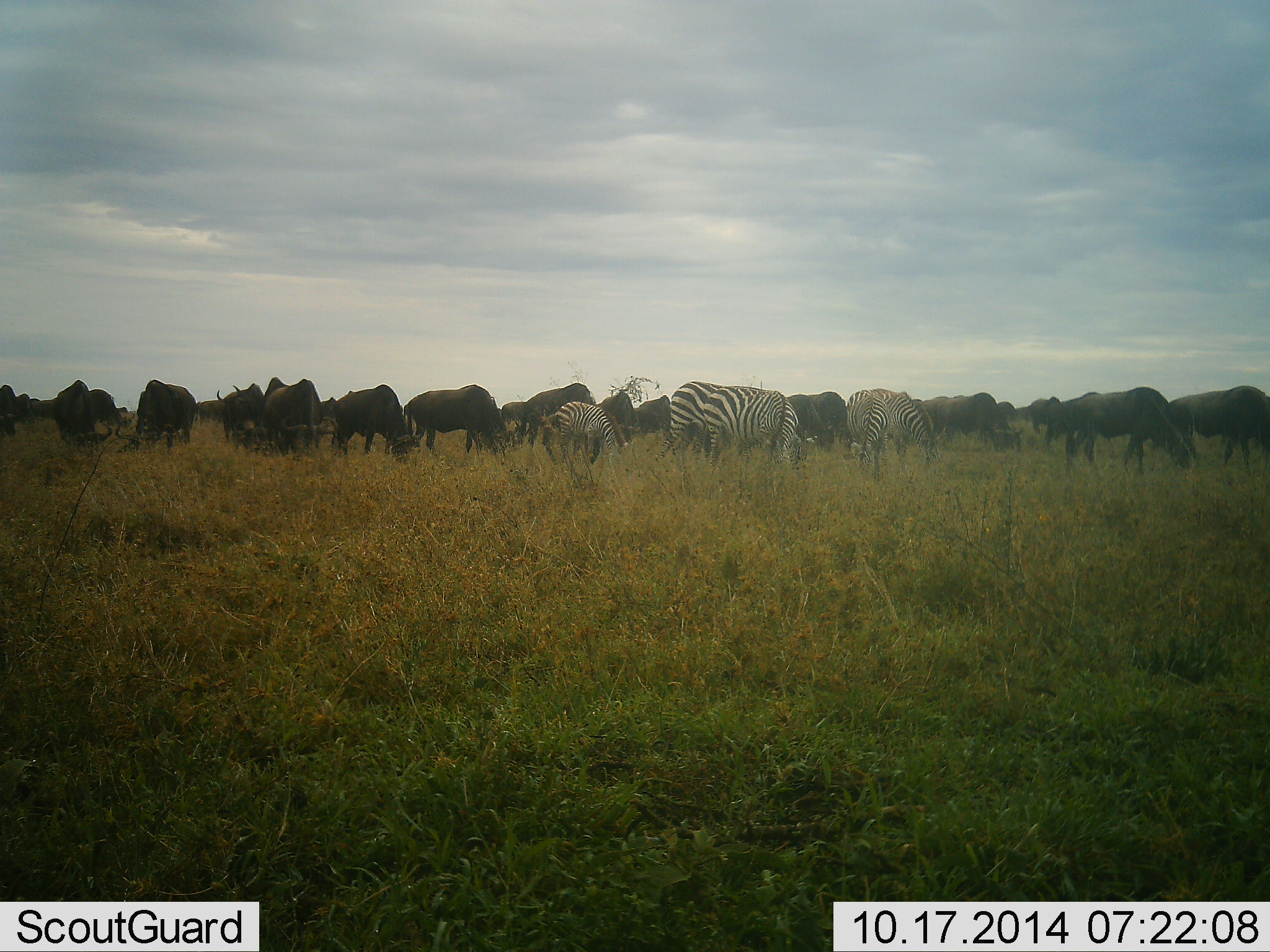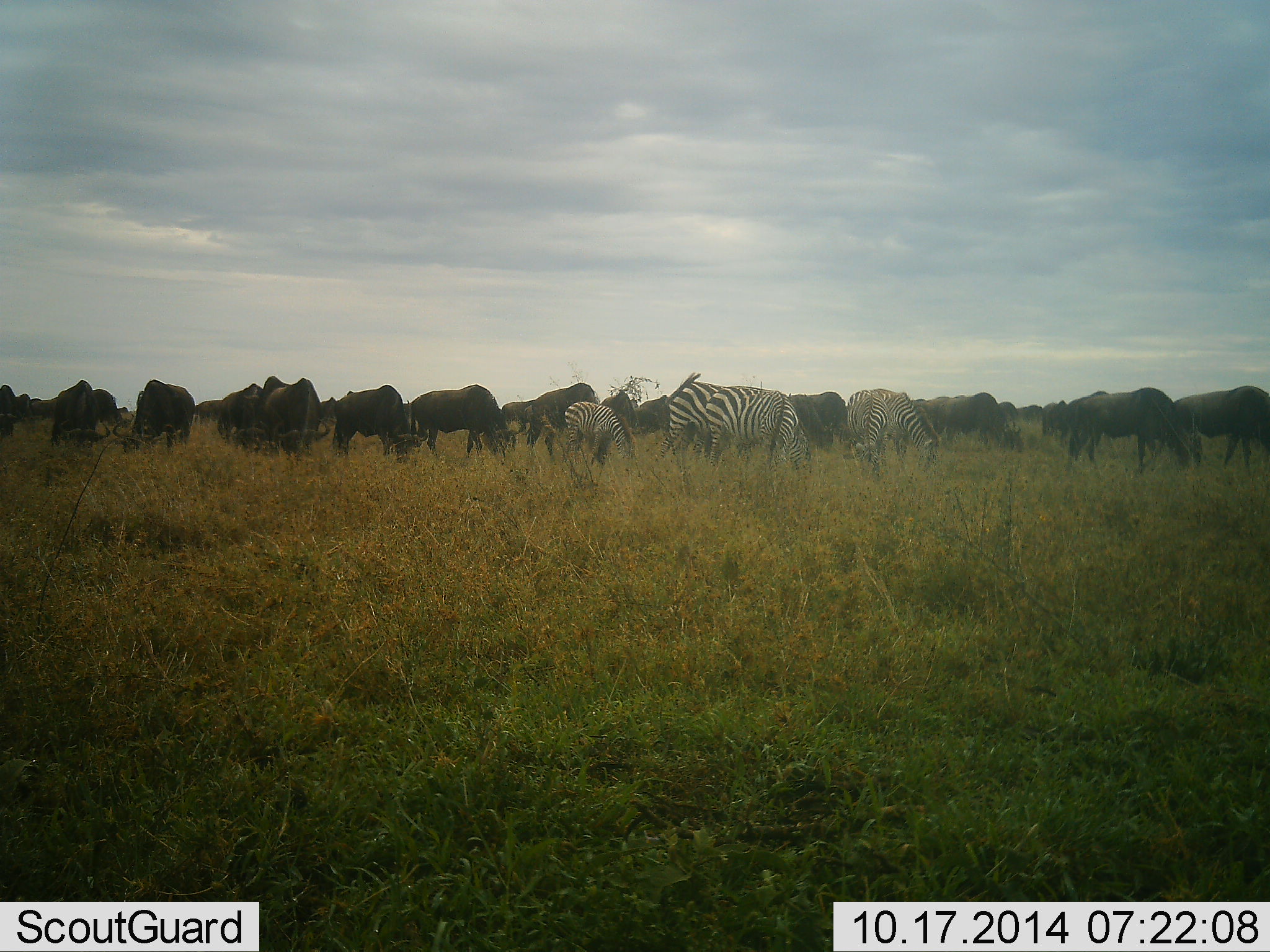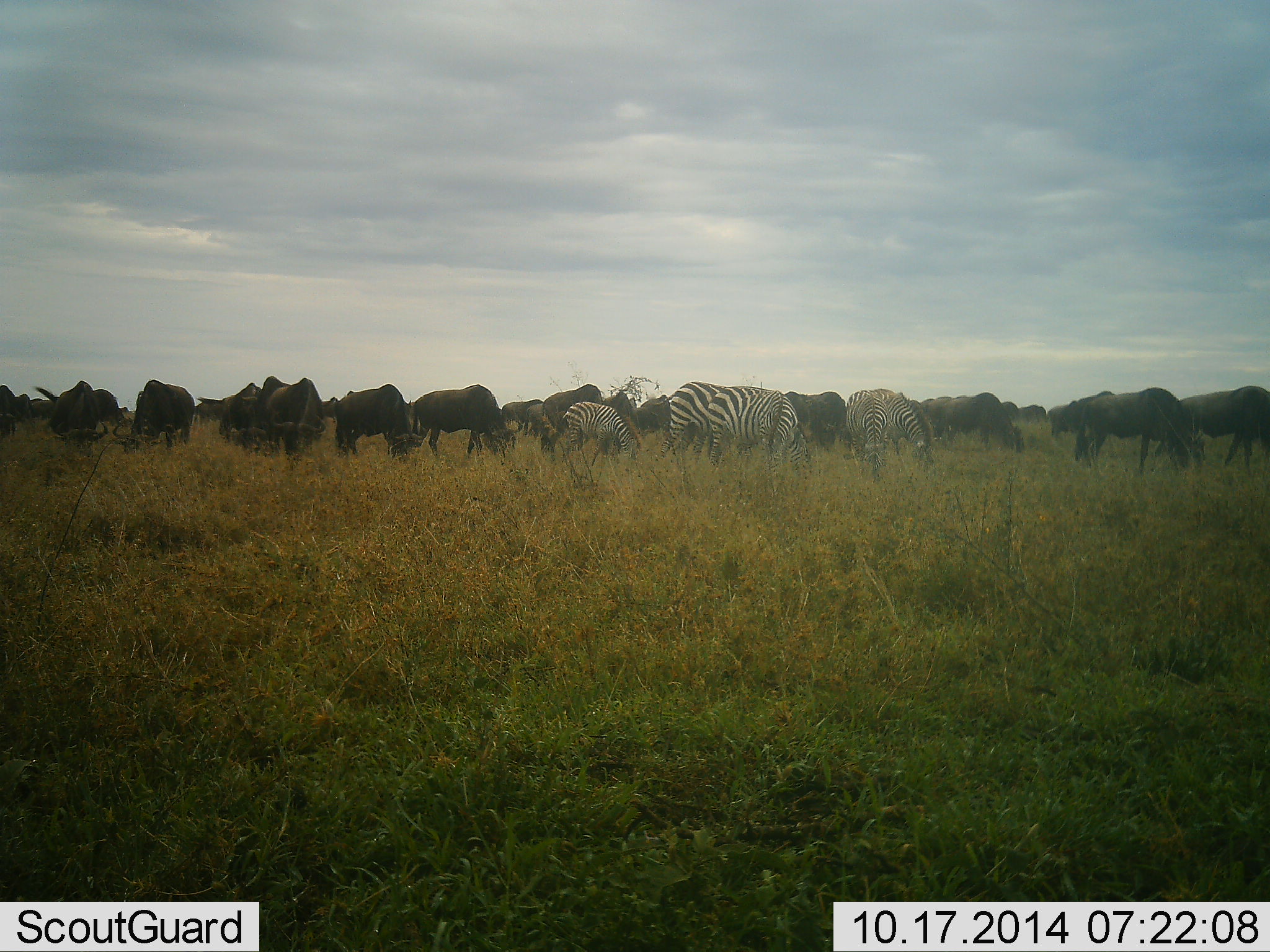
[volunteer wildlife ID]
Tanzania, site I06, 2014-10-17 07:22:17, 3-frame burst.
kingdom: Animalia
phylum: Chordata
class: Mammalia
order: Artiodactyla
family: Bovidae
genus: Connochaetes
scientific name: Connochaetes taurinus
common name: blue wildebeest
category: wildebeest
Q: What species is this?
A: Wildebeest (blue wildebeest) (Connochaetes taurinus).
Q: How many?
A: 11-50.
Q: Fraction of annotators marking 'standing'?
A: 0%.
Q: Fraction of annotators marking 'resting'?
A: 0%.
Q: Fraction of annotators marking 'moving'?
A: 0%.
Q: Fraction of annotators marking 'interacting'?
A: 0%.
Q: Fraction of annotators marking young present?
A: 0%.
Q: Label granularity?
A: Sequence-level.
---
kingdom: Animalia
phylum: Chordata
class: Mammalia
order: Perissodactyla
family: Equidae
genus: Equus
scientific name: Equus quagga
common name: plains zebra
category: zebra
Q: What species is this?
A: Zebra (plains zebra) (Equus quagga).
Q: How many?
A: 5.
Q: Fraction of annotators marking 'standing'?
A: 0%.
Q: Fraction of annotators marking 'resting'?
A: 0%.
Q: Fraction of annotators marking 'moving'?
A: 0%.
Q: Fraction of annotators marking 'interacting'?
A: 8%.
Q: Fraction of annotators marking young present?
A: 0%.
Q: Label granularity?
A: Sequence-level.